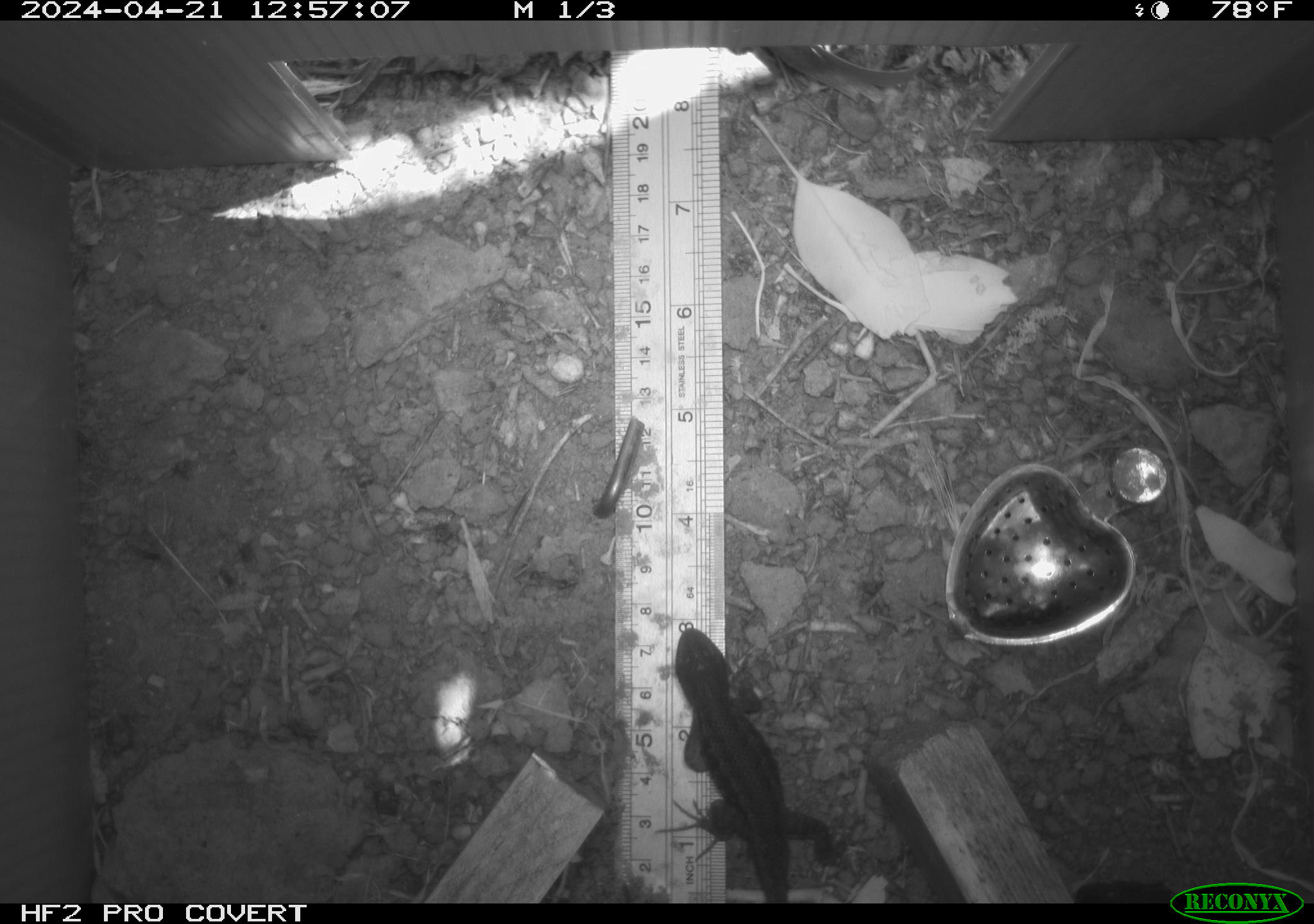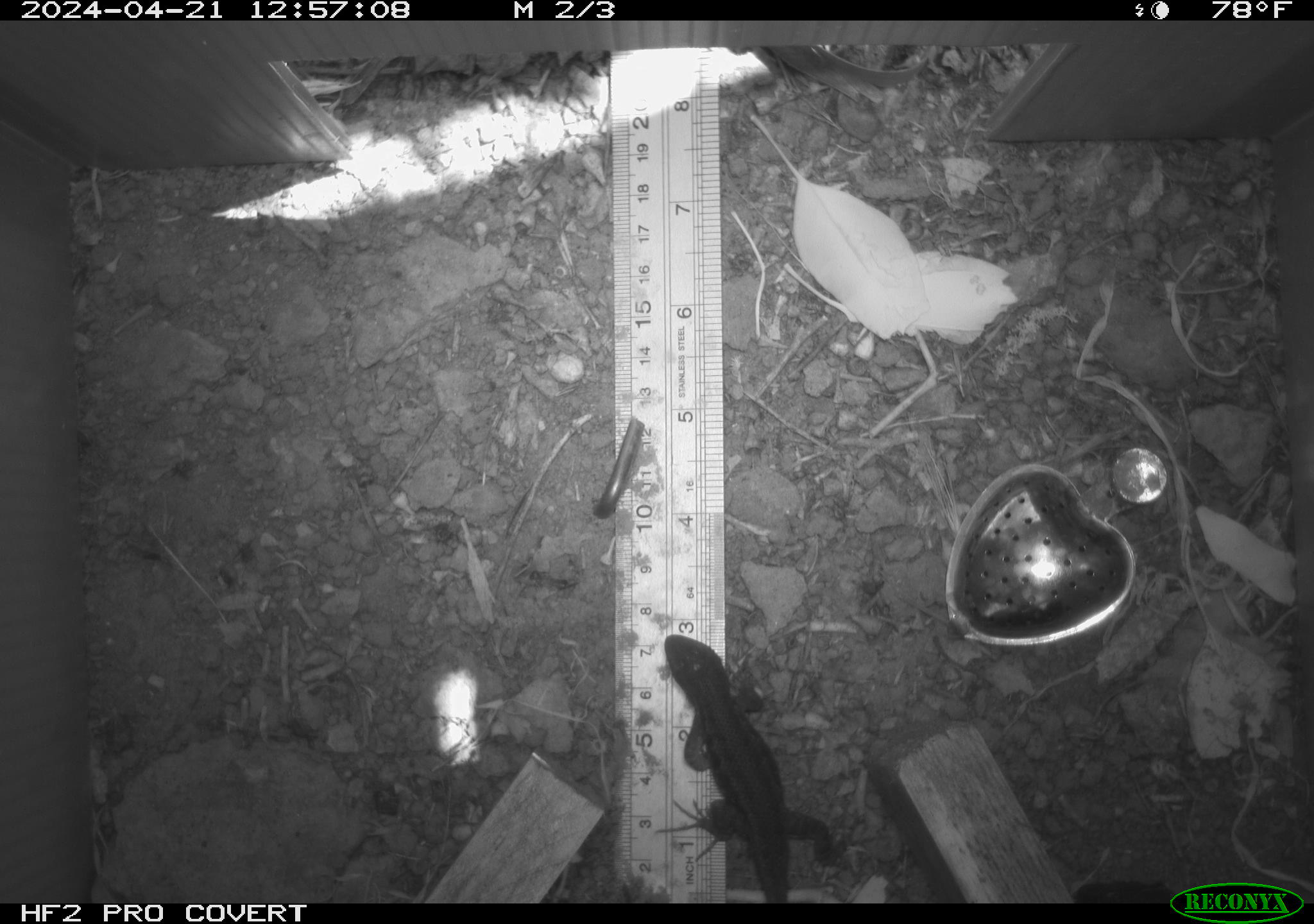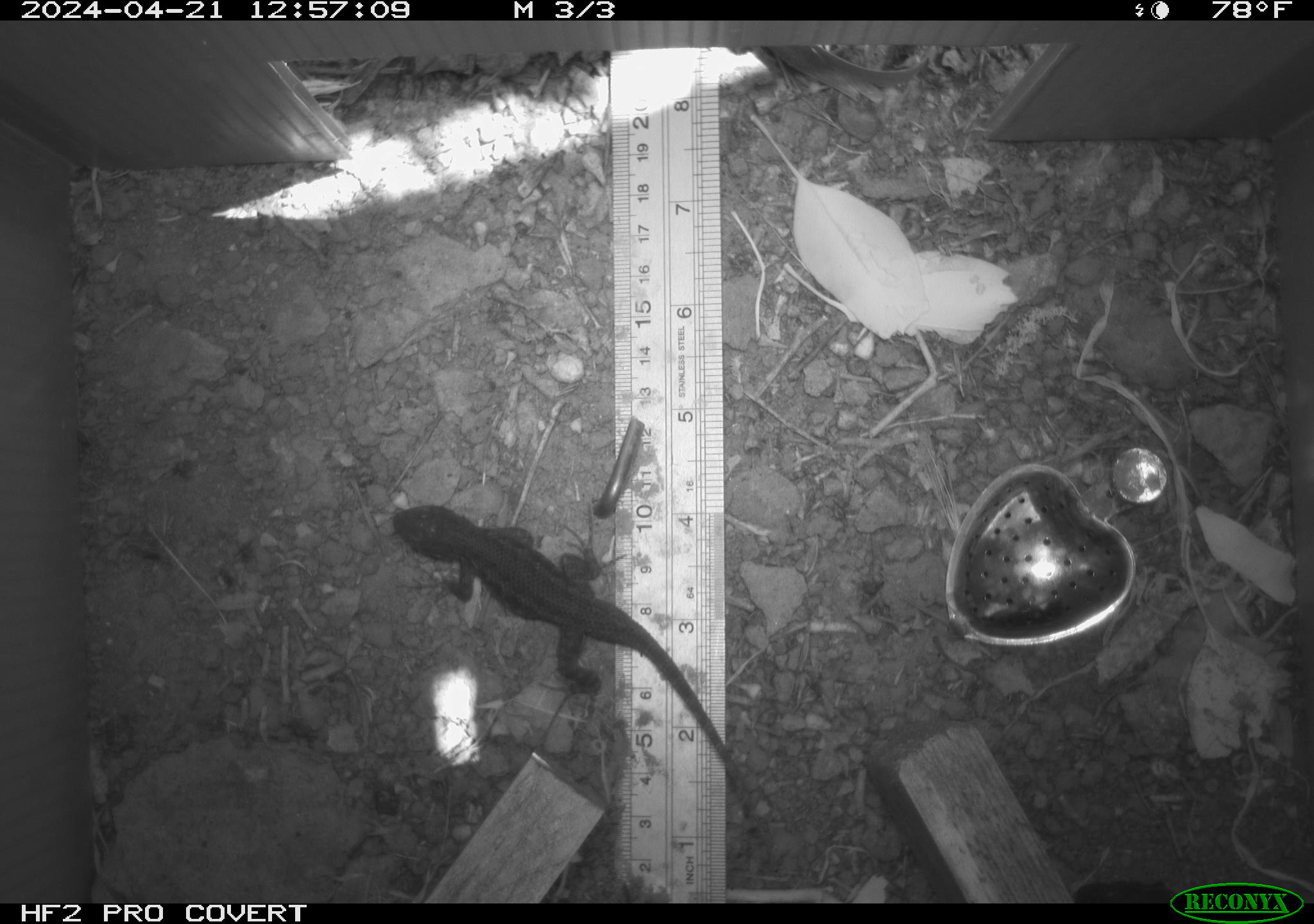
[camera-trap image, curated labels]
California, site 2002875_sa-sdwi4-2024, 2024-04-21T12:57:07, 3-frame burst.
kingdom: Animalia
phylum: Chordata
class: Reptilia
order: Squamata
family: Phrynosomatidae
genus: Sceloporus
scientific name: Sceloporus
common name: spiny lizards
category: sceloporus species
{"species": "sceloporus species (spiny lizards) (Sceloporus)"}